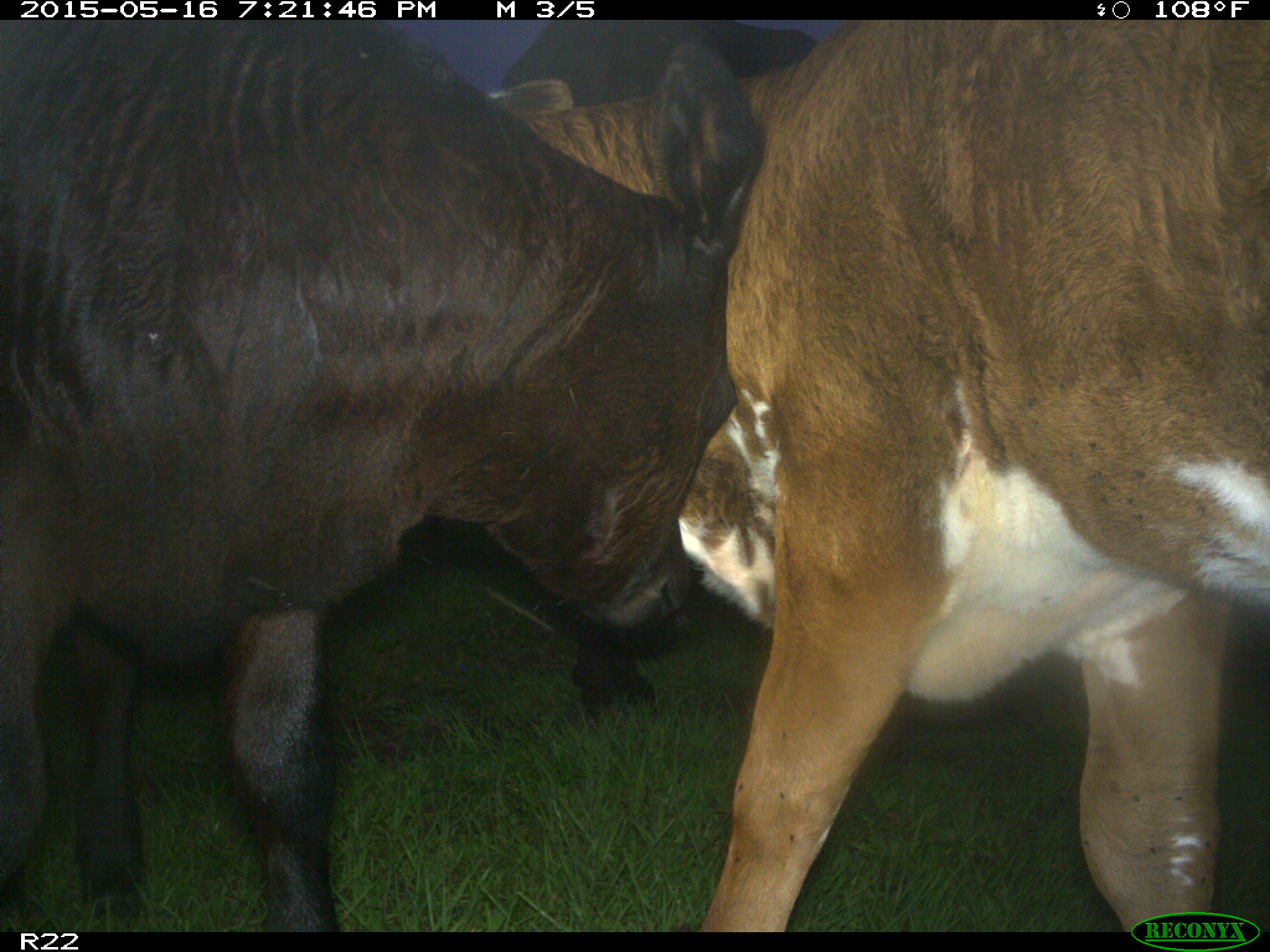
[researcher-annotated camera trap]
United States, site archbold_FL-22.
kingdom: Animalia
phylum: Chordata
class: Mammalia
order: Artiodactyla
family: Bovidae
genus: Bos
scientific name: Bos taurus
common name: domestic cow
Bos taurus (domestic cow).